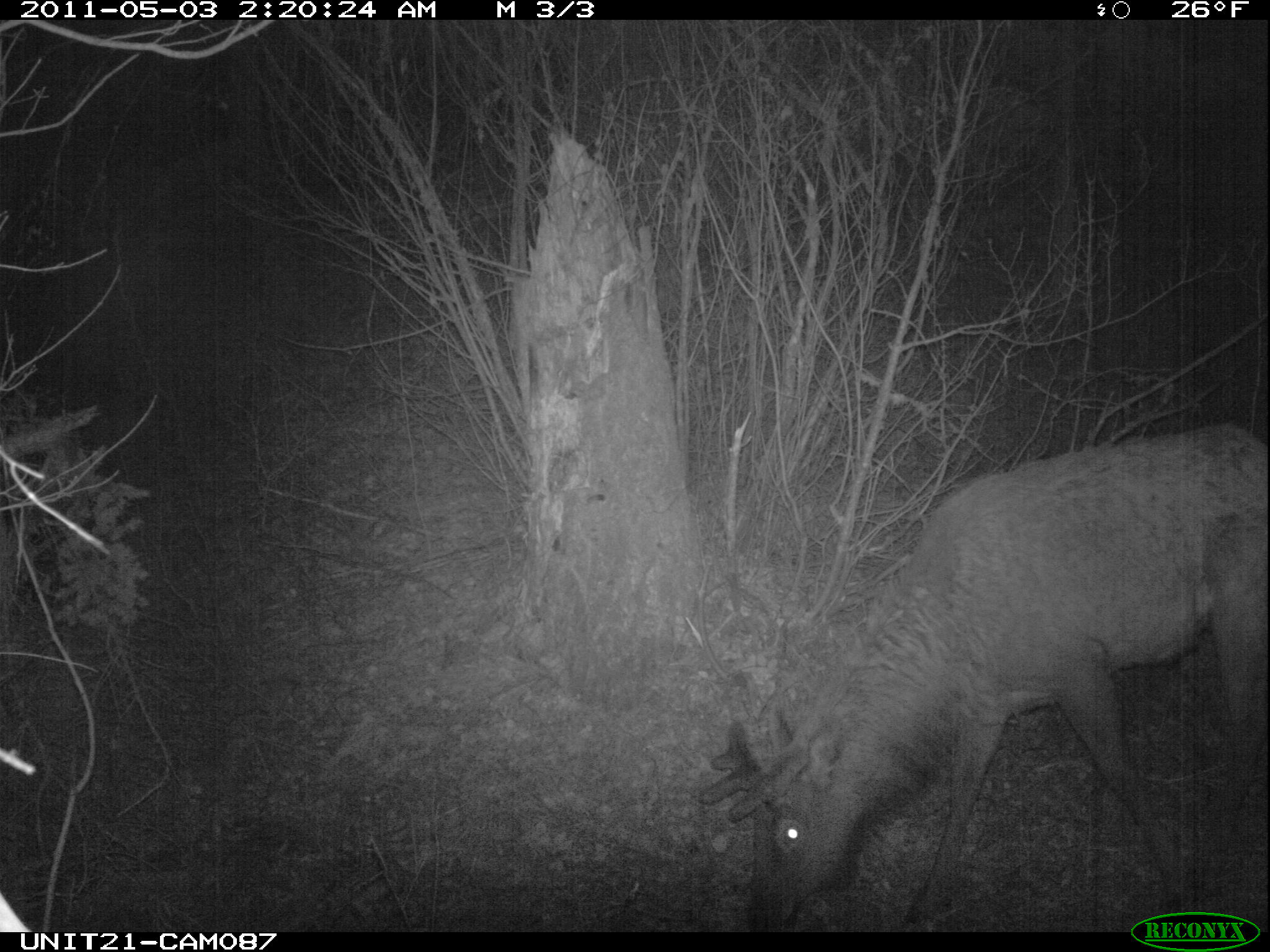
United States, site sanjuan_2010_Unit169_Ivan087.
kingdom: Animalia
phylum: Chordata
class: Mammalia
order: Artiodactyla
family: Cervidae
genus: Cervus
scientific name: Cervus elaphus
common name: red deer